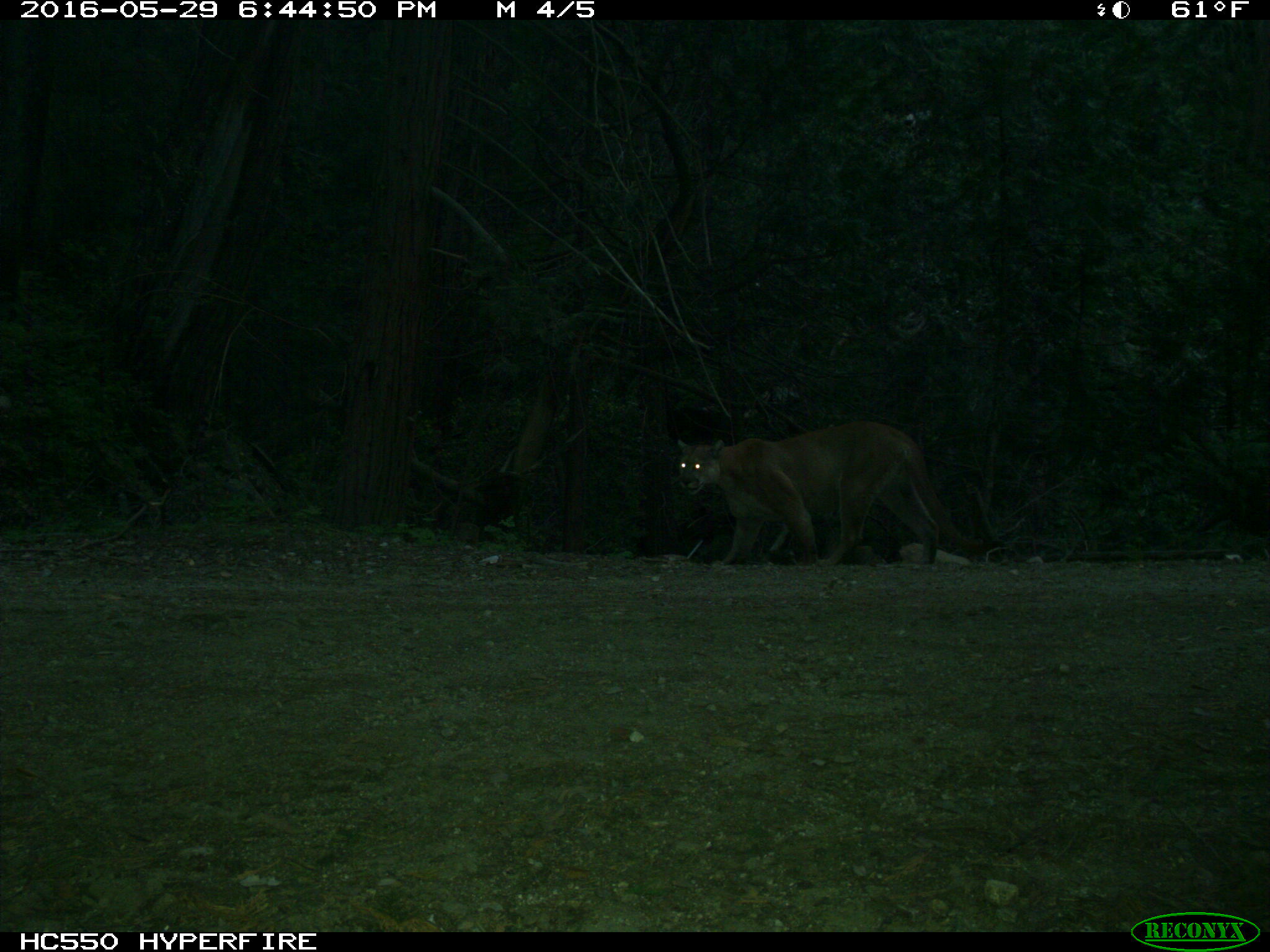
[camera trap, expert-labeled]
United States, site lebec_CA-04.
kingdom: Animalia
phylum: Chordata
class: Mammalia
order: Carnivora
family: Felidae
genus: Puma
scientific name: Puma concolor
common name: mountain lion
Puma concolor (mountain lion).